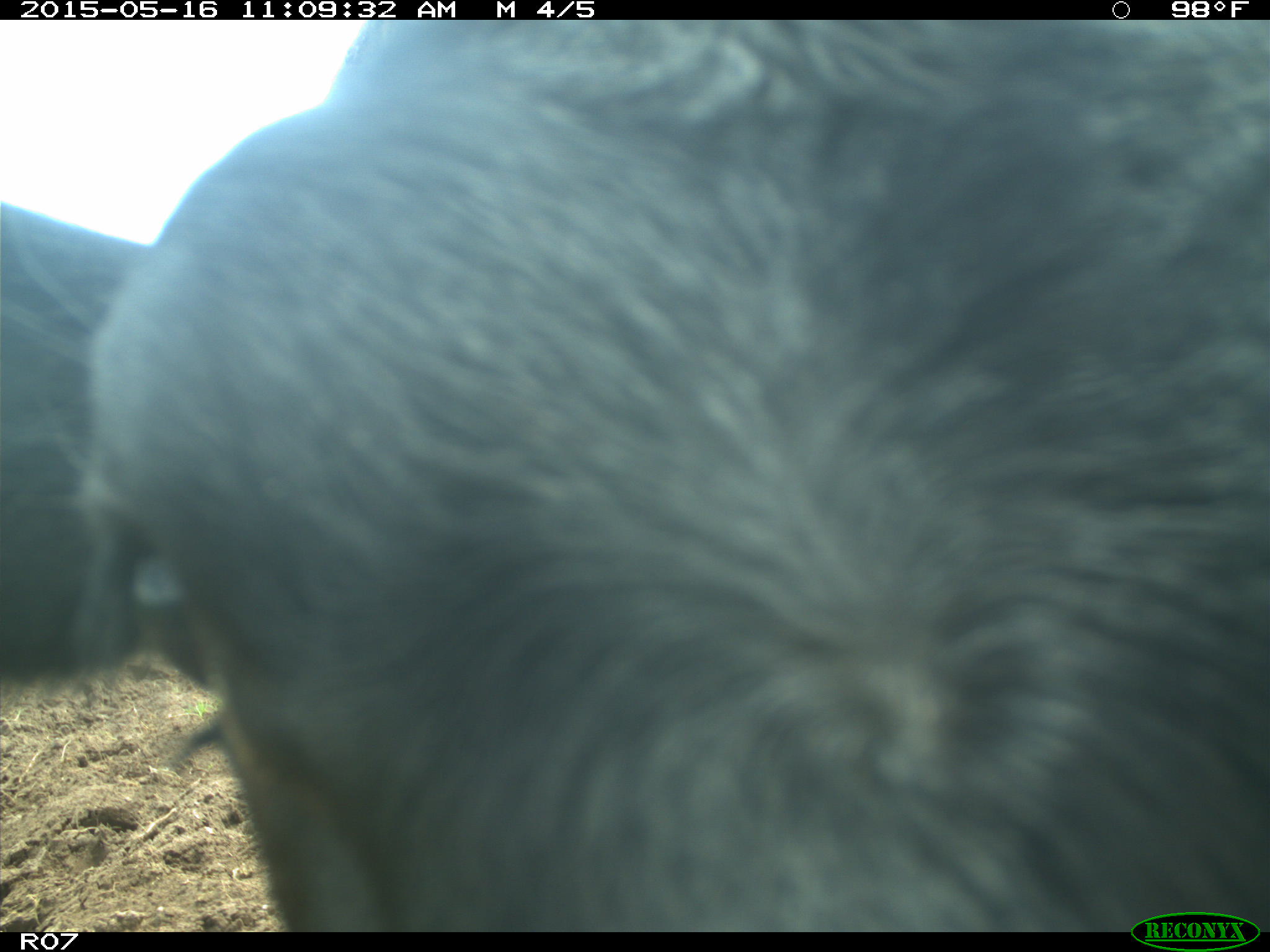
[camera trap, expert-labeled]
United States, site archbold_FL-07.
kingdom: Animalia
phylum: Chordata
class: Mammalia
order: Artiodactyla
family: Bovidae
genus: Bos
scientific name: Bos taurus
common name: domestic cow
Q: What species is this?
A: Bos taurus (domestic cow).